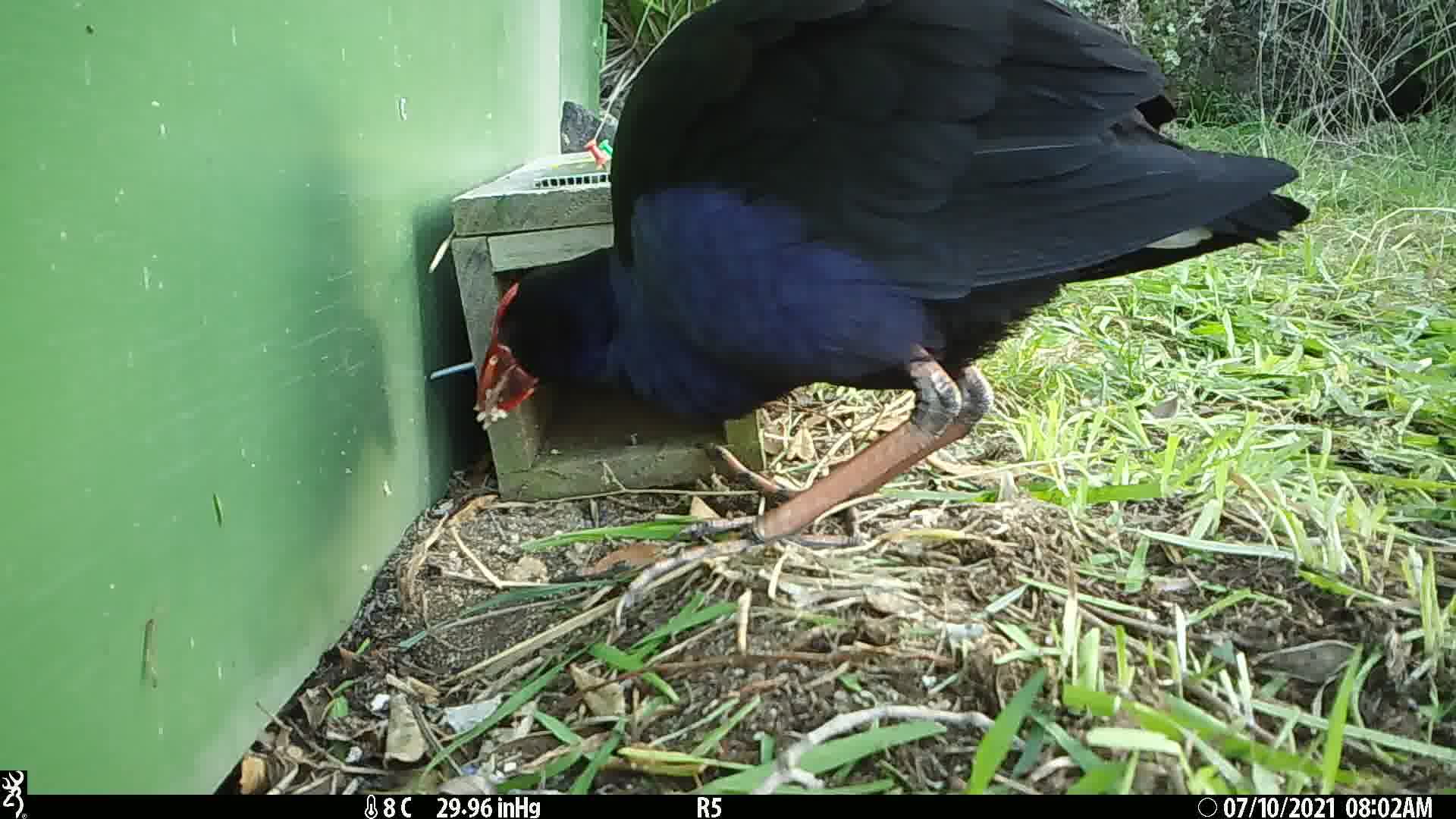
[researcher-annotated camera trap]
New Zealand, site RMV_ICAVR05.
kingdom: Animalia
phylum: Chordata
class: Aves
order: Gruiformes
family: Rallidae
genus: Porphyrio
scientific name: Porphyrio melanotus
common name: australasian swamphen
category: pukeko